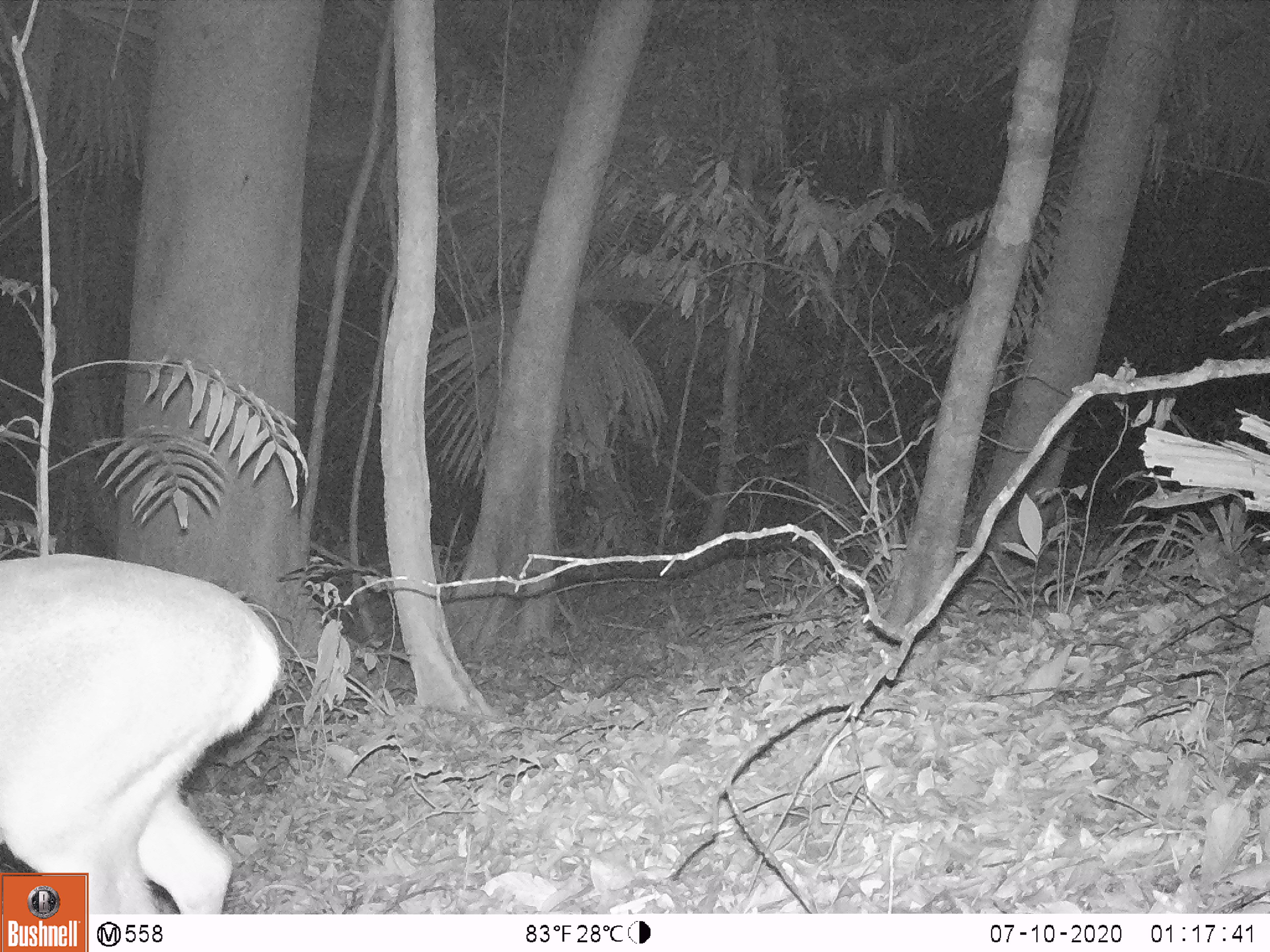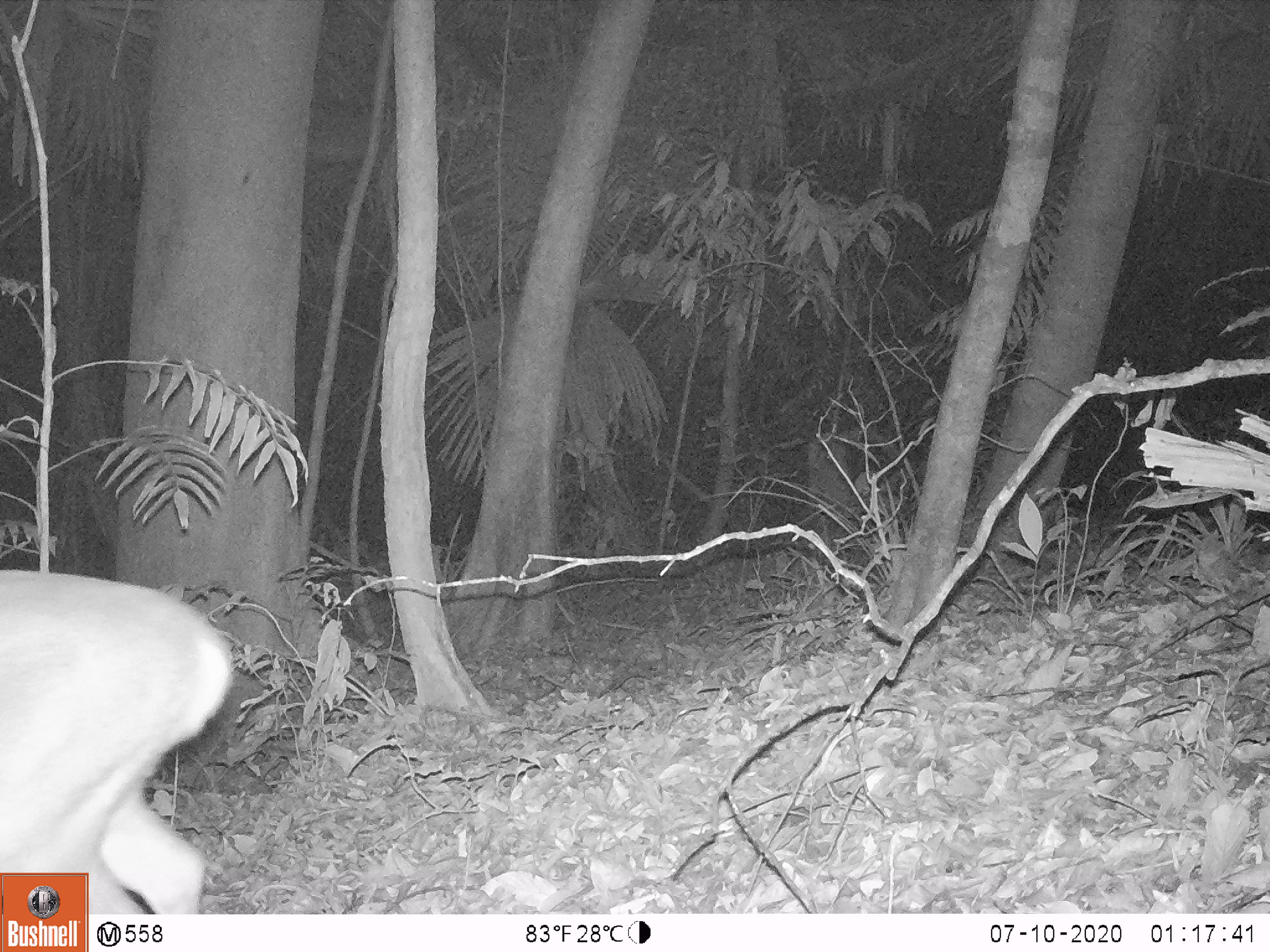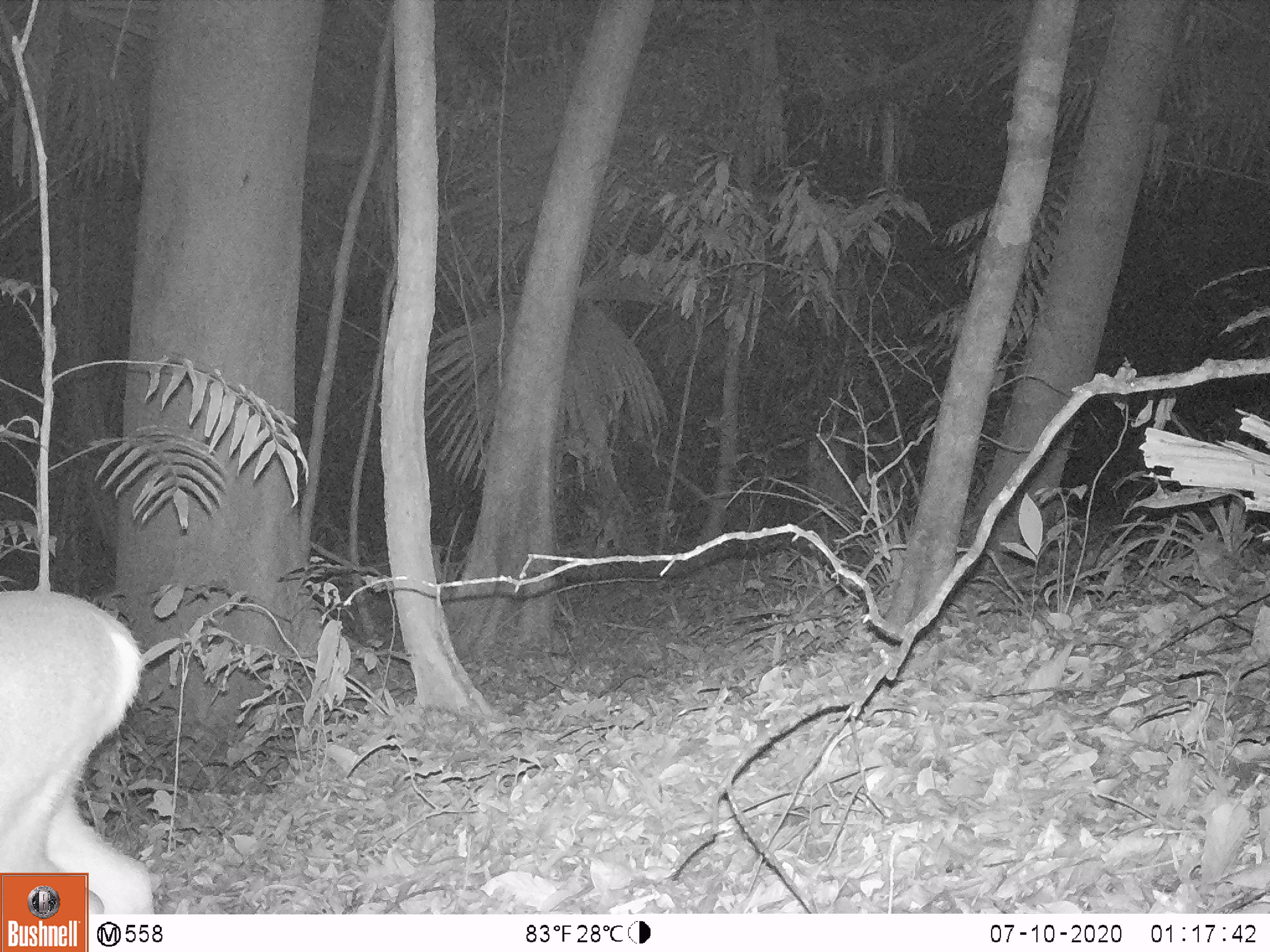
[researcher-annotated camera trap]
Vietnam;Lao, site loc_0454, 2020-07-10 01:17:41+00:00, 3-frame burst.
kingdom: Animalia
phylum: Chordata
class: Mammalia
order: Artiodactyla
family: Cervidae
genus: Muntiacus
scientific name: Muntiacus vuquangensis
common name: large-antlered muntjac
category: large antlered muntjac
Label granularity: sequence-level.